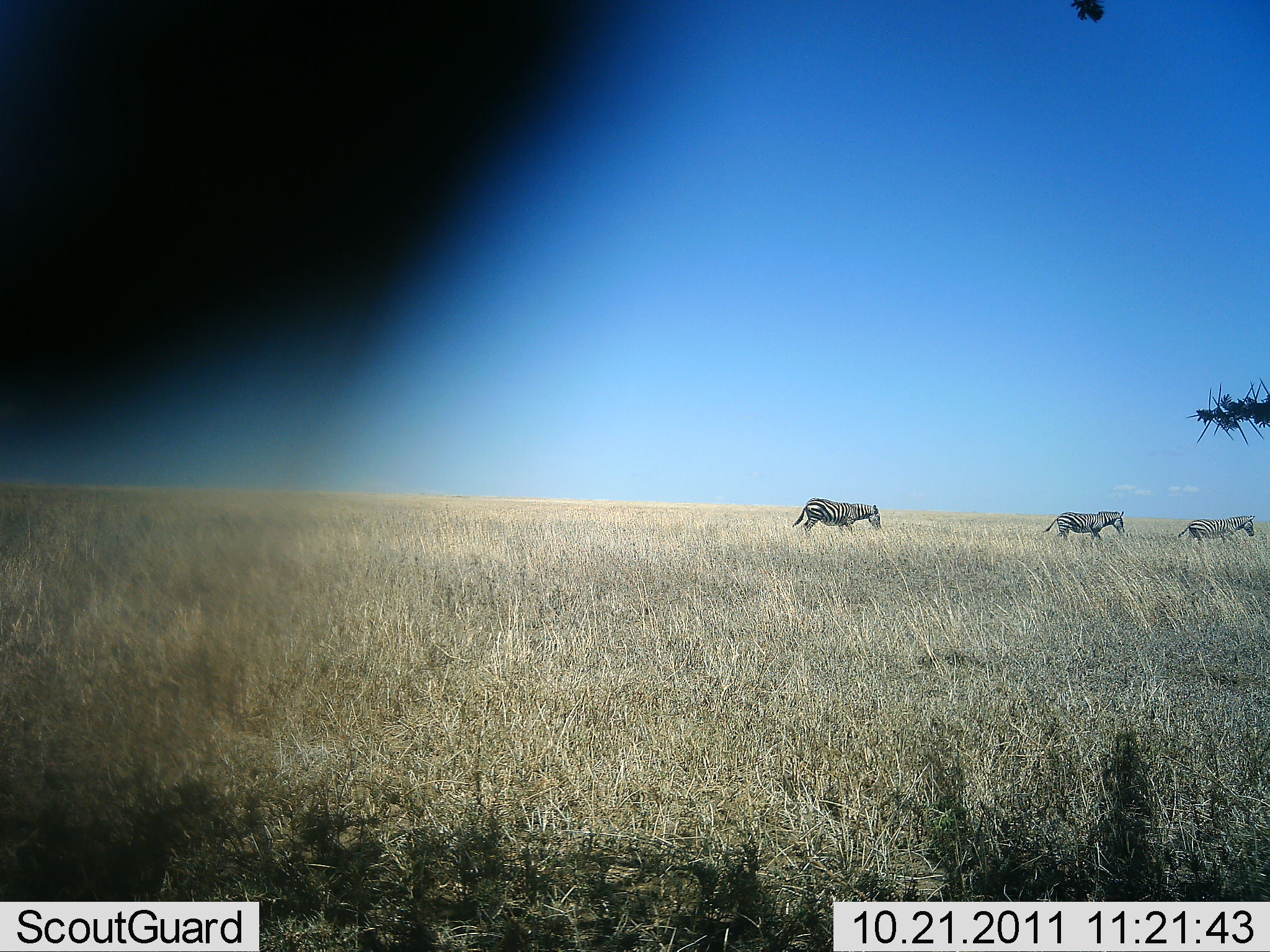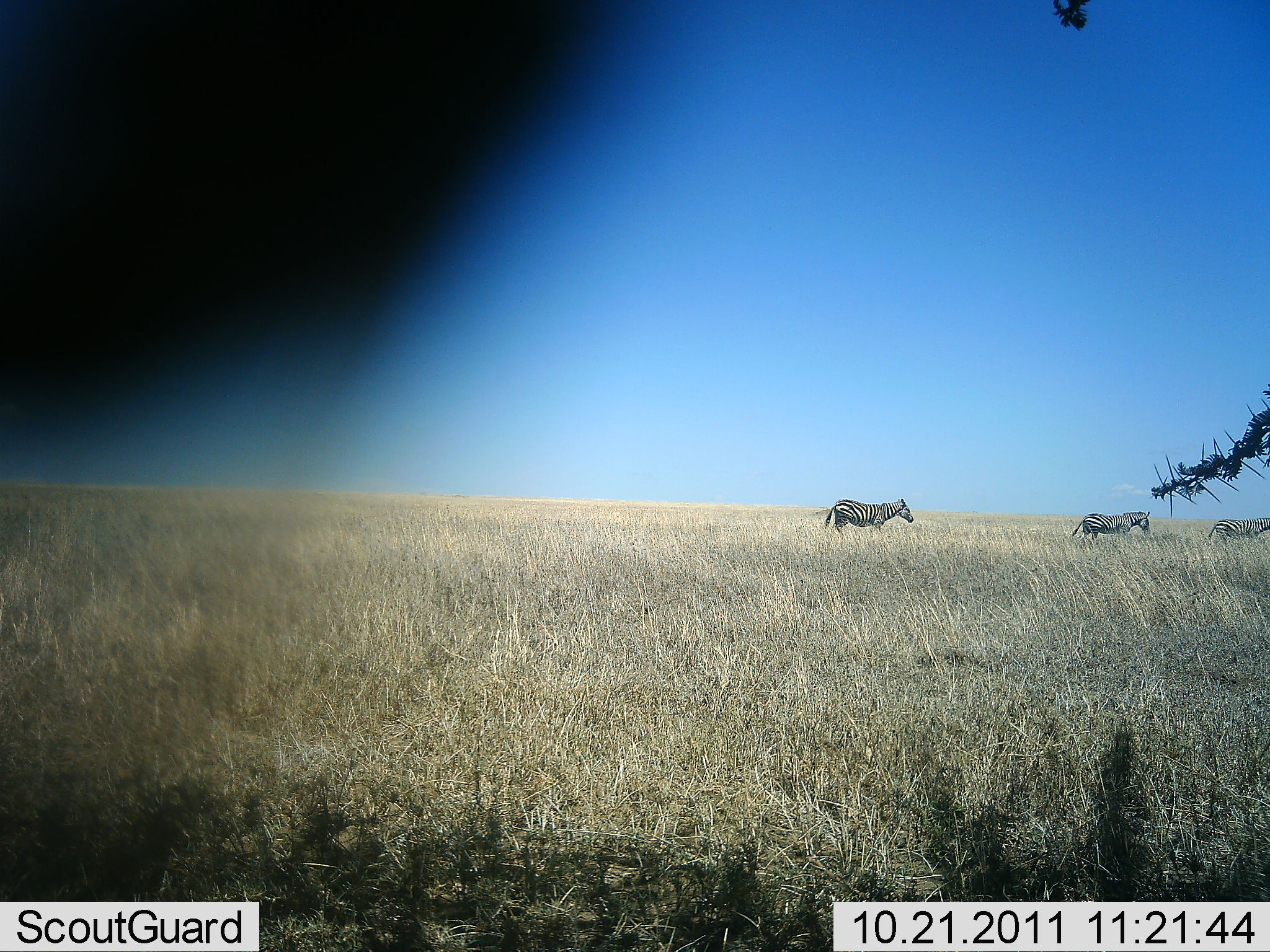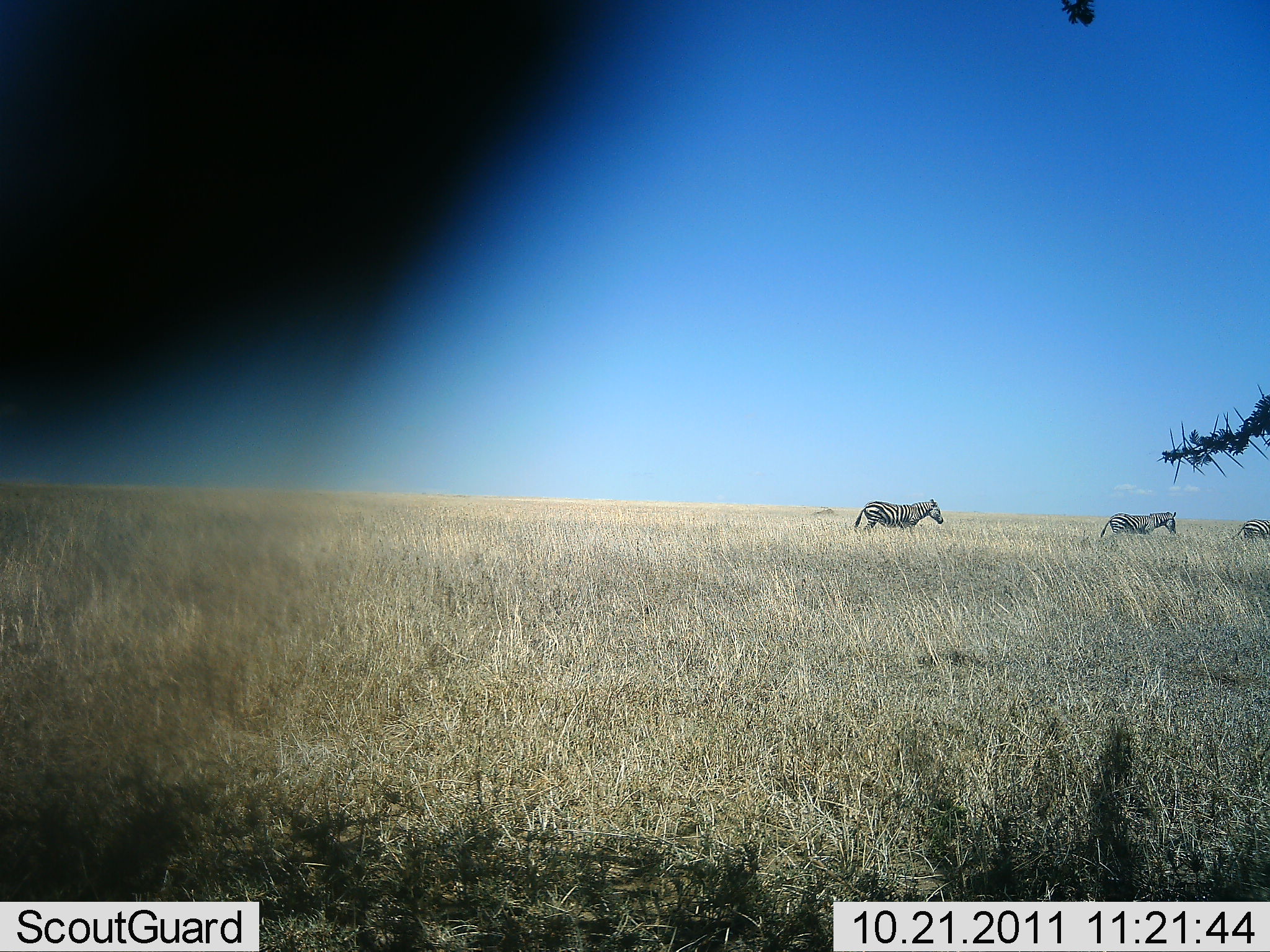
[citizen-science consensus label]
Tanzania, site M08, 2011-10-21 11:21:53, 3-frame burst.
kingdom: Animalia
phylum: Chordata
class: Mammalia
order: Perissodactyla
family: Equidae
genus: Equus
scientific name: Equus quagga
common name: plains zebra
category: zebra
Zebra (plains zebra) (Equus quagga), count 3. Behavior (volunteer vote fractions): standing 0%, resting 0%, moving 100%, interacting 0%. Young present (vote fraction): 0%. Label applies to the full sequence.